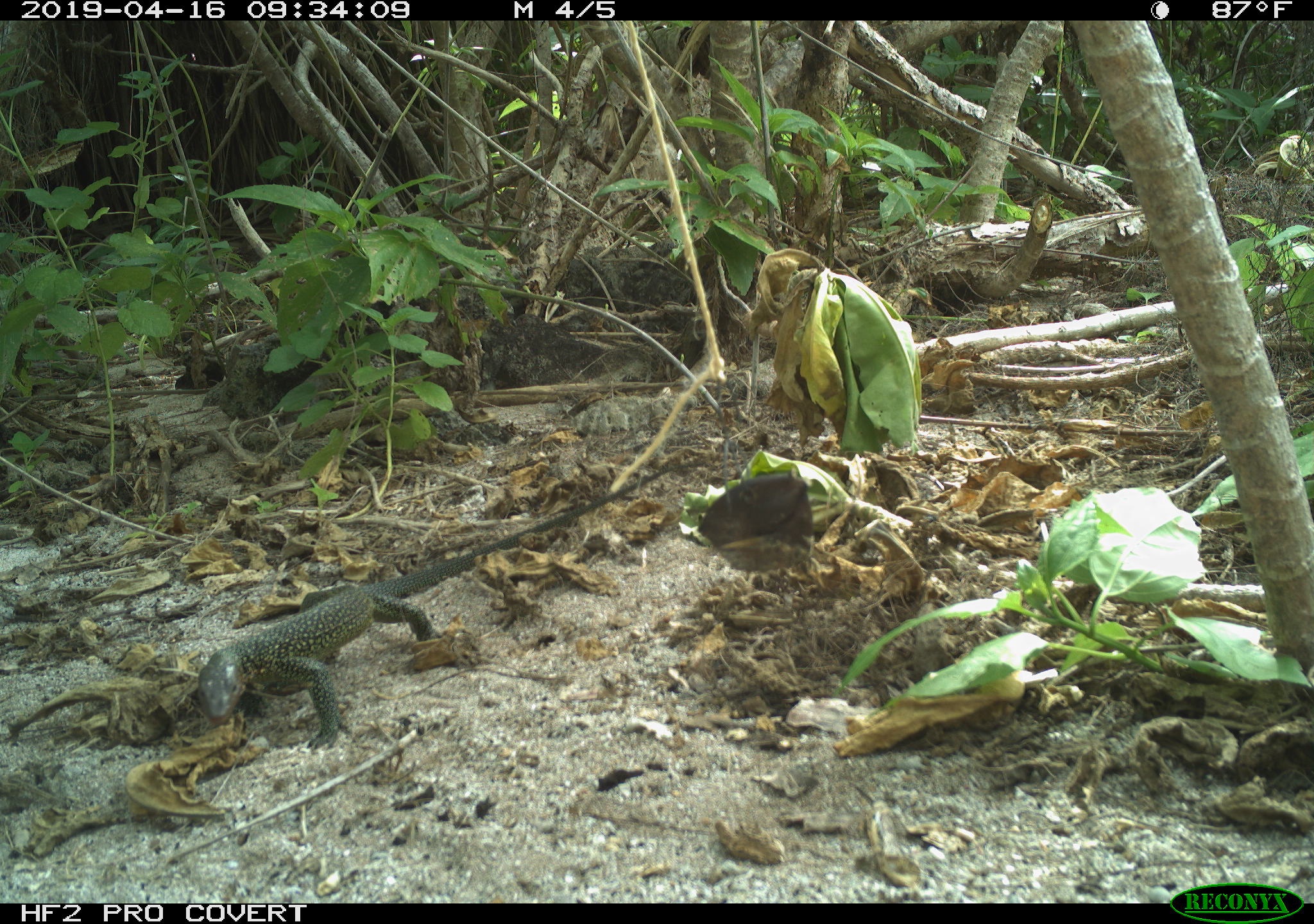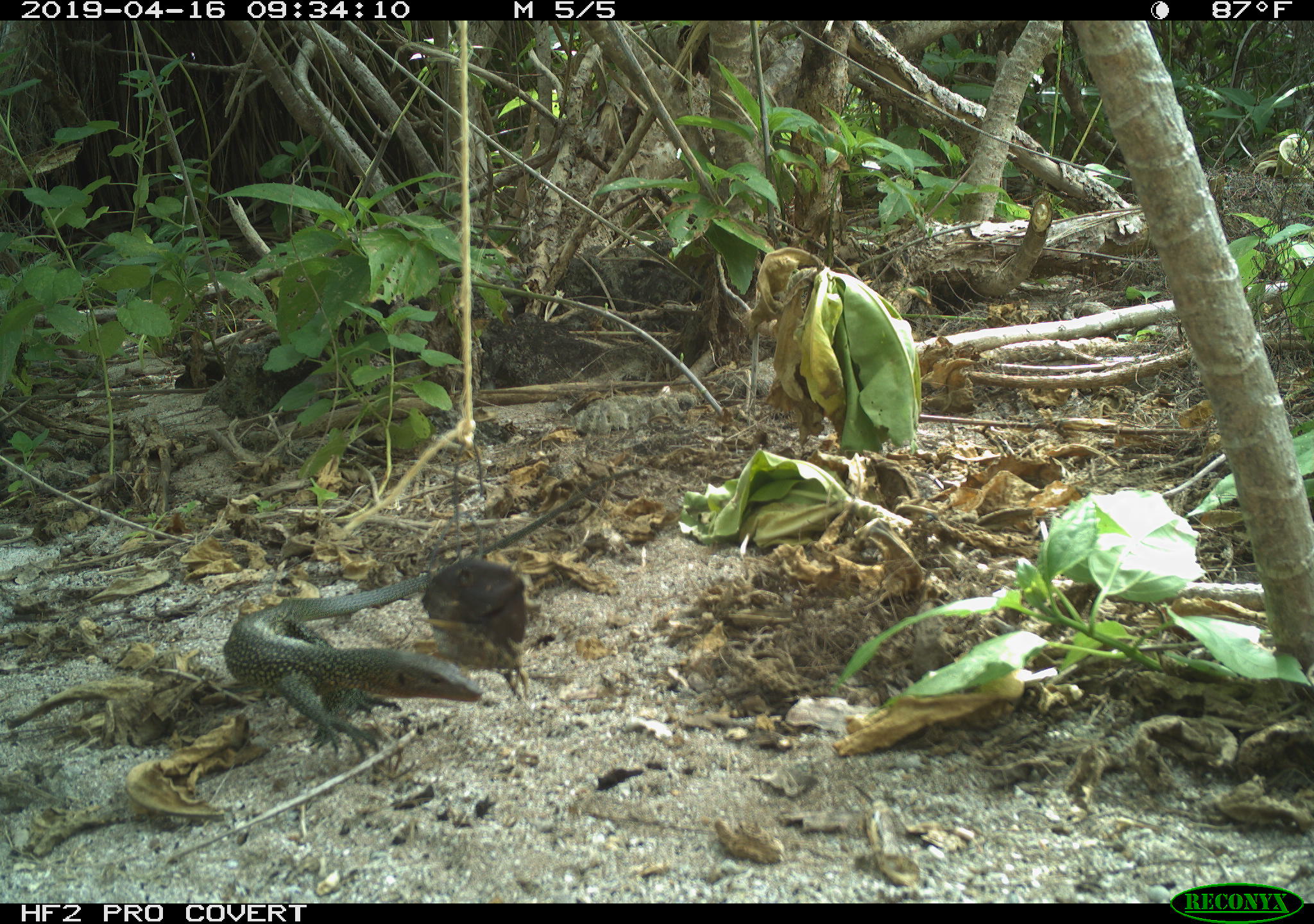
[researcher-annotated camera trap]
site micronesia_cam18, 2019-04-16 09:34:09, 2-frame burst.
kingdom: Animalia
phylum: Chordata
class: Reptilia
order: Squamata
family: Varanidae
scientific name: Varanidae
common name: monitor lizard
Monitor lizard (Varanidae).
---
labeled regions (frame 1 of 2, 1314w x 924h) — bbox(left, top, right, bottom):
monitor lizard: bbox(186, 456, 676, 762)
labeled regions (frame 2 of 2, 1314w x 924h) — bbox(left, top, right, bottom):
monitor lizard: bbox(212, 498, 584, 768)